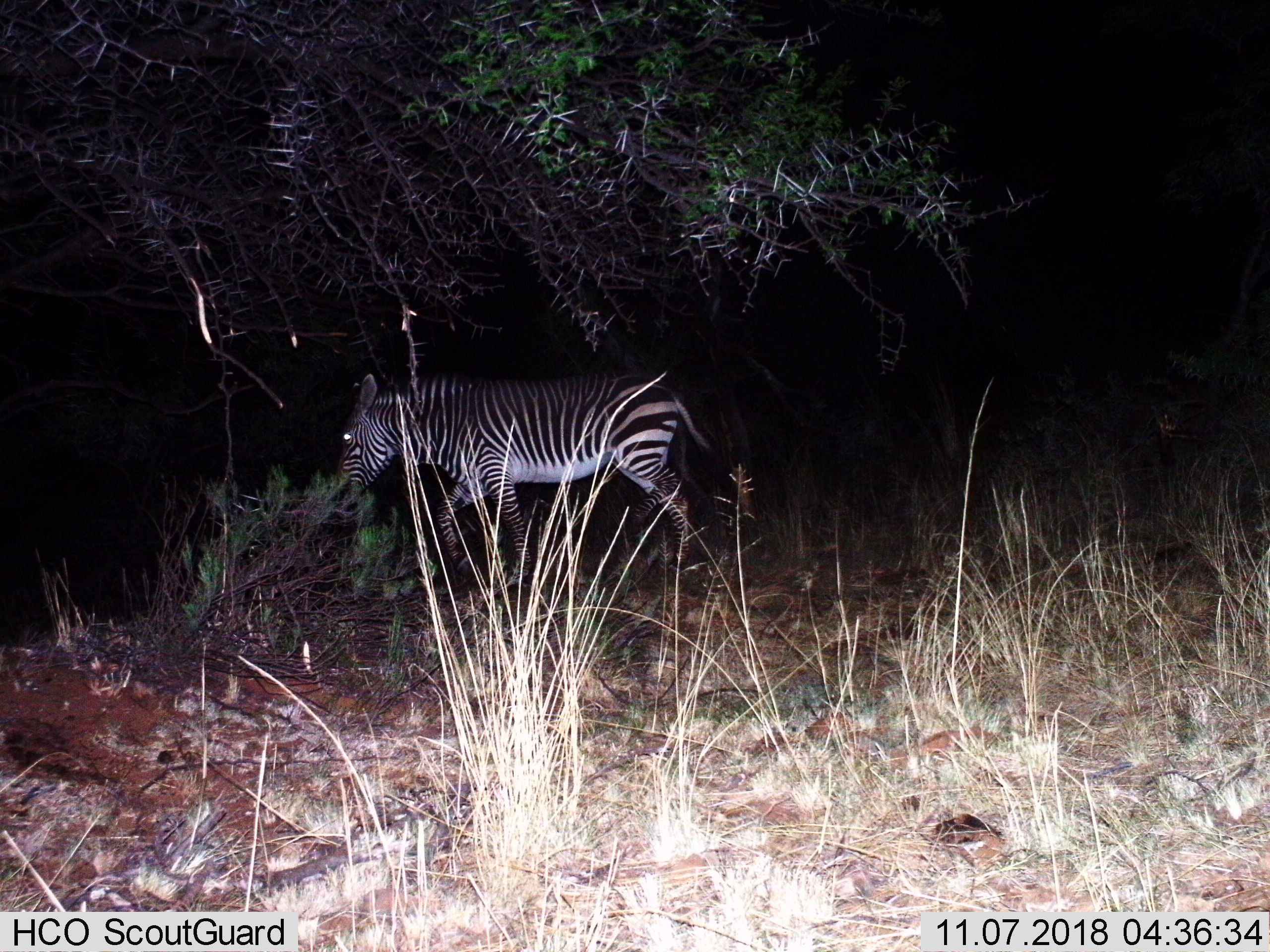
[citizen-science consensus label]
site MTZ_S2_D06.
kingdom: Animalia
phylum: Chordata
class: Mammalia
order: Perissodactyla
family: Equidae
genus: Equus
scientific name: Equus zebra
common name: mountain zebra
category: zebramountain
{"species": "zebramountain (mountain zebra) (Equus zebra)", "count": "1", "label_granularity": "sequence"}